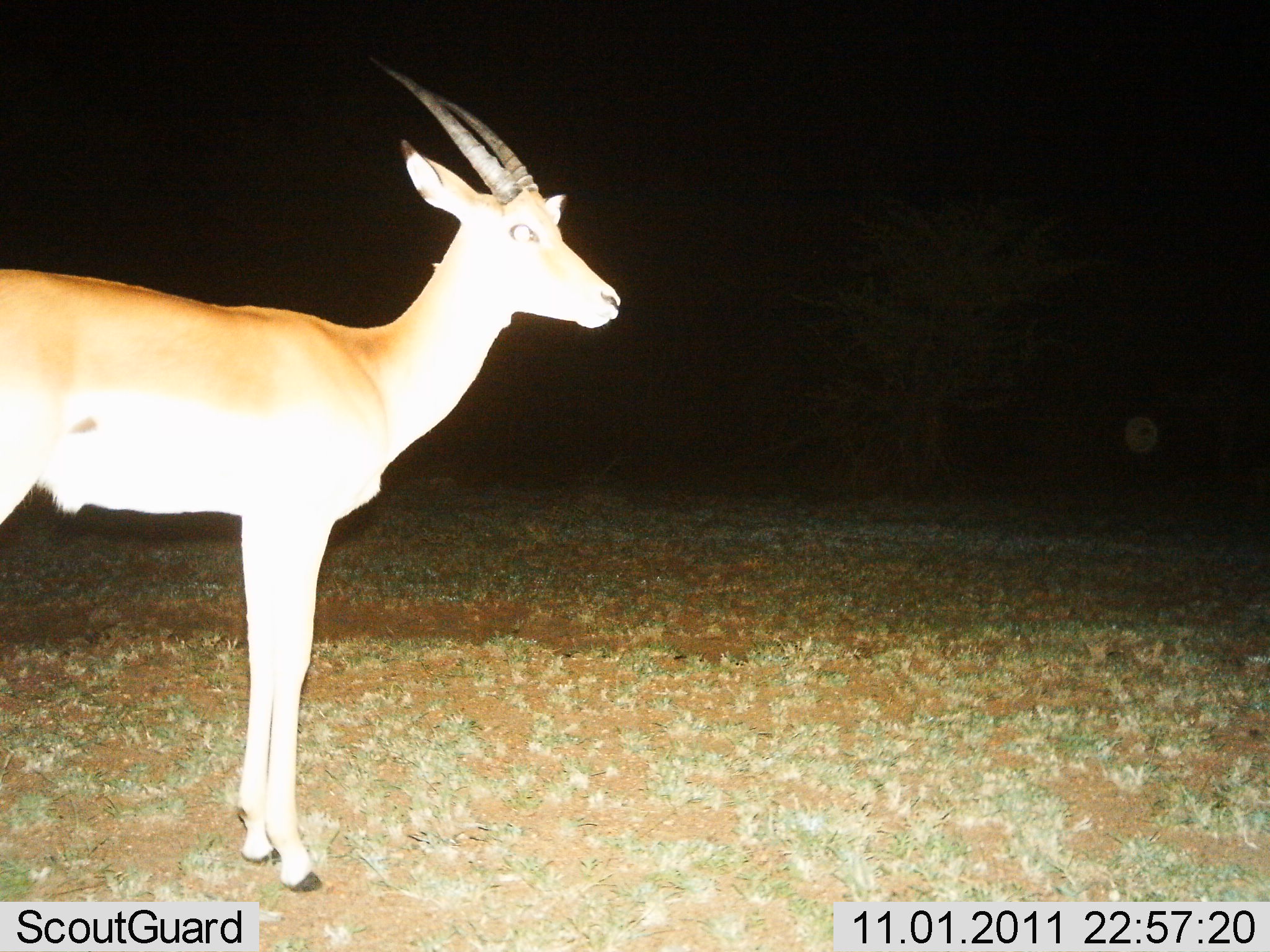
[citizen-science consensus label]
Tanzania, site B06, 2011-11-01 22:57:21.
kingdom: Animalia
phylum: Chordata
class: Mammalia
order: Artiodactyla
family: Bovidae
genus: Nanger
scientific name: Nanger granti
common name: grant's gazelle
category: gazellegrants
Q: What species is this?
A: Gazellegrants (grant's gazelle) (Nanger granti).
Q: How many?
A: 1.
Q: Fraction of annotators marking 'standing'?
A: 100%.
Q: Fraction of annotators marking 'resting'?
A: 0%.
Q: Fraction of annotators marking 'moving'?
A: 0%.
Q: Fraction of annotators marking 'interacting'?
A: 0%.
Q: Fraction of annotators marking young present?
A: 0%.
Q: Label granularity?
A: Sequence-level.